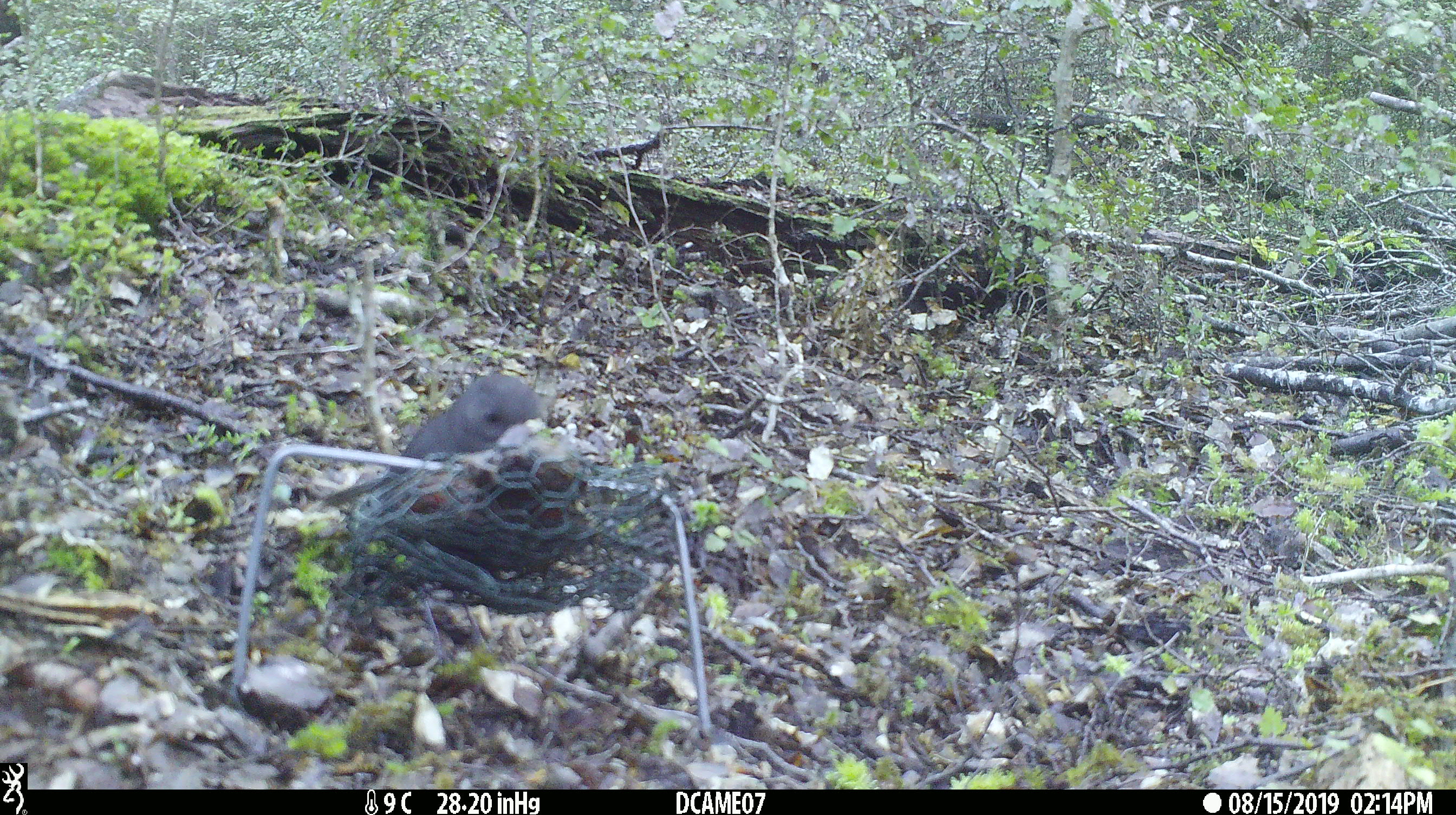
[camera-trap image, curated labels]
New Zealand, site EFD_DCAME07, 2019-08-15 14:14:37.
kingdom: Animalia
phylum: Chordata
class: Aves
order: Passeriformes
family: Petroicidae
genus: Petroica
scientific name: Petroica australis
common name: new zealand robin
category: robin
Robin (new zealand robin) (Petroica australis).